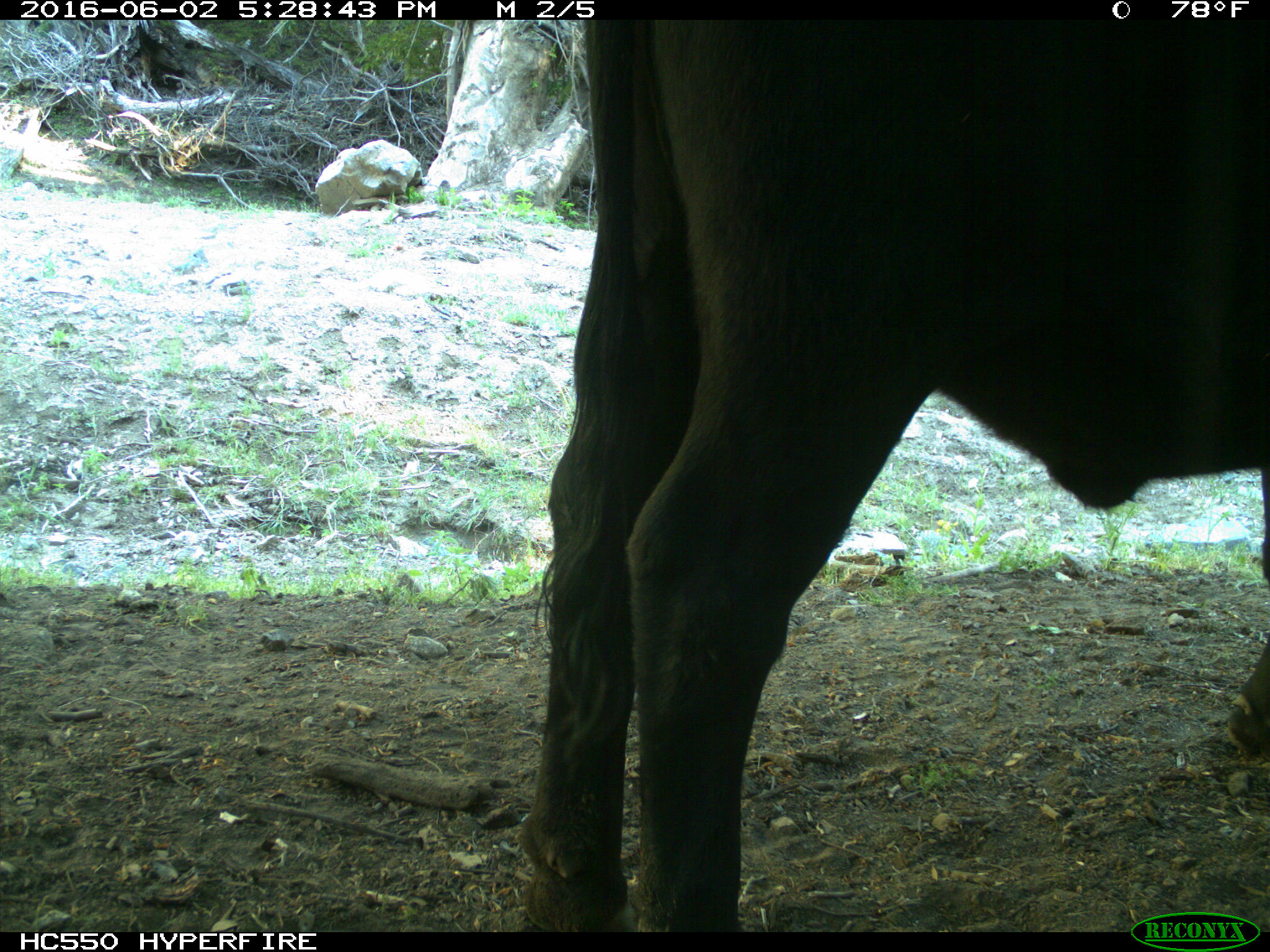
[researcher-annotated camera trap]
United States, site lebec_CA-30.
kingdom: Animalia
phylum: Chordata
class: Mammalia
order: Artiodactyla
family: Bovidae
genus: Bos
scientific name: Bos taurus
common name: domestic cow